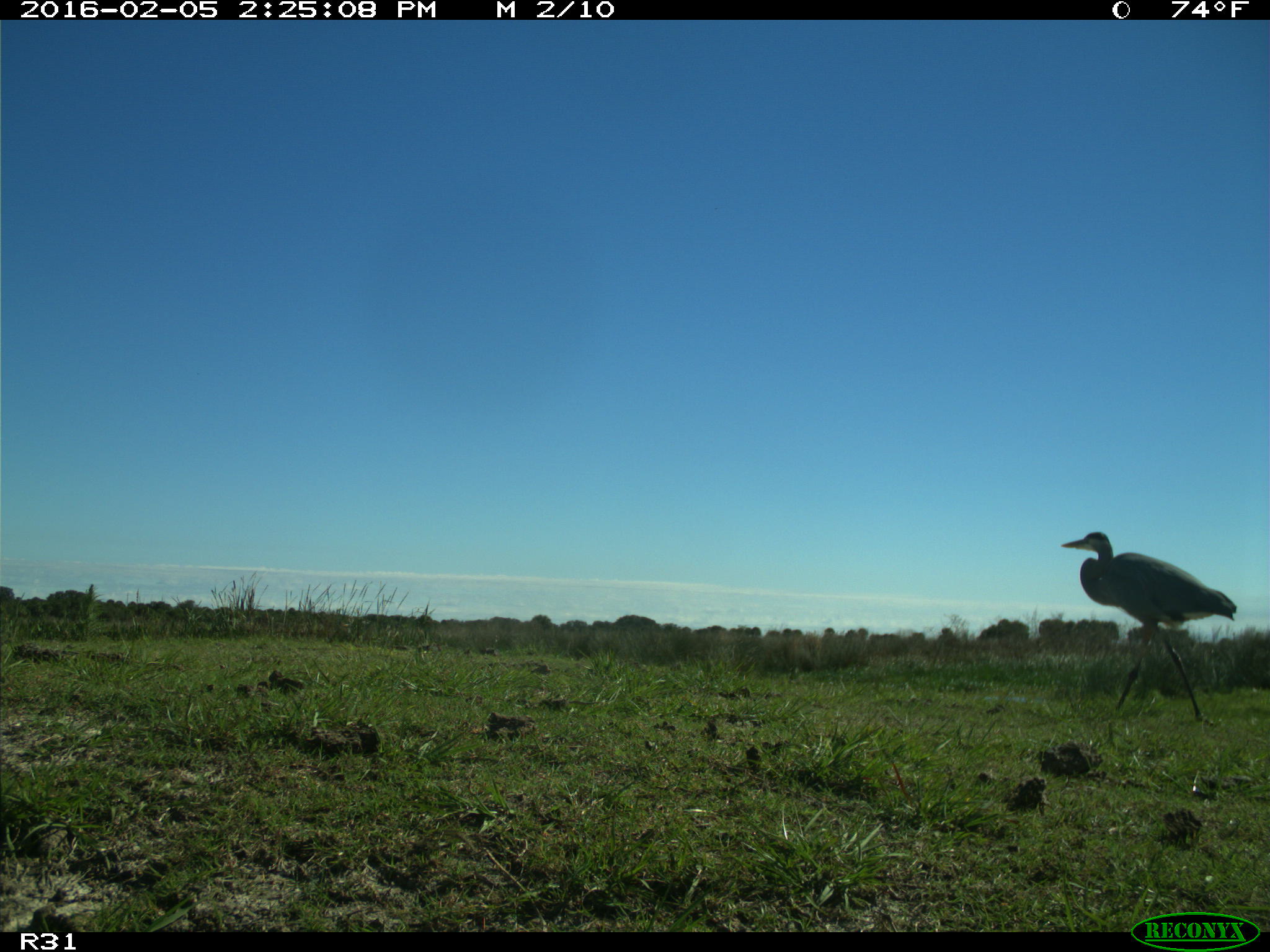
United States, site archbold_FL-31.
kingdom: Animalia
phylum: Chordata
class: Aves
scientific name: Aves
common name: birds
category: unidentified bird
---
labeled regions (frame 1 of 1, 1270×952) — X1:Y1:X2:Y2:
animal: 1060:531:1238:731